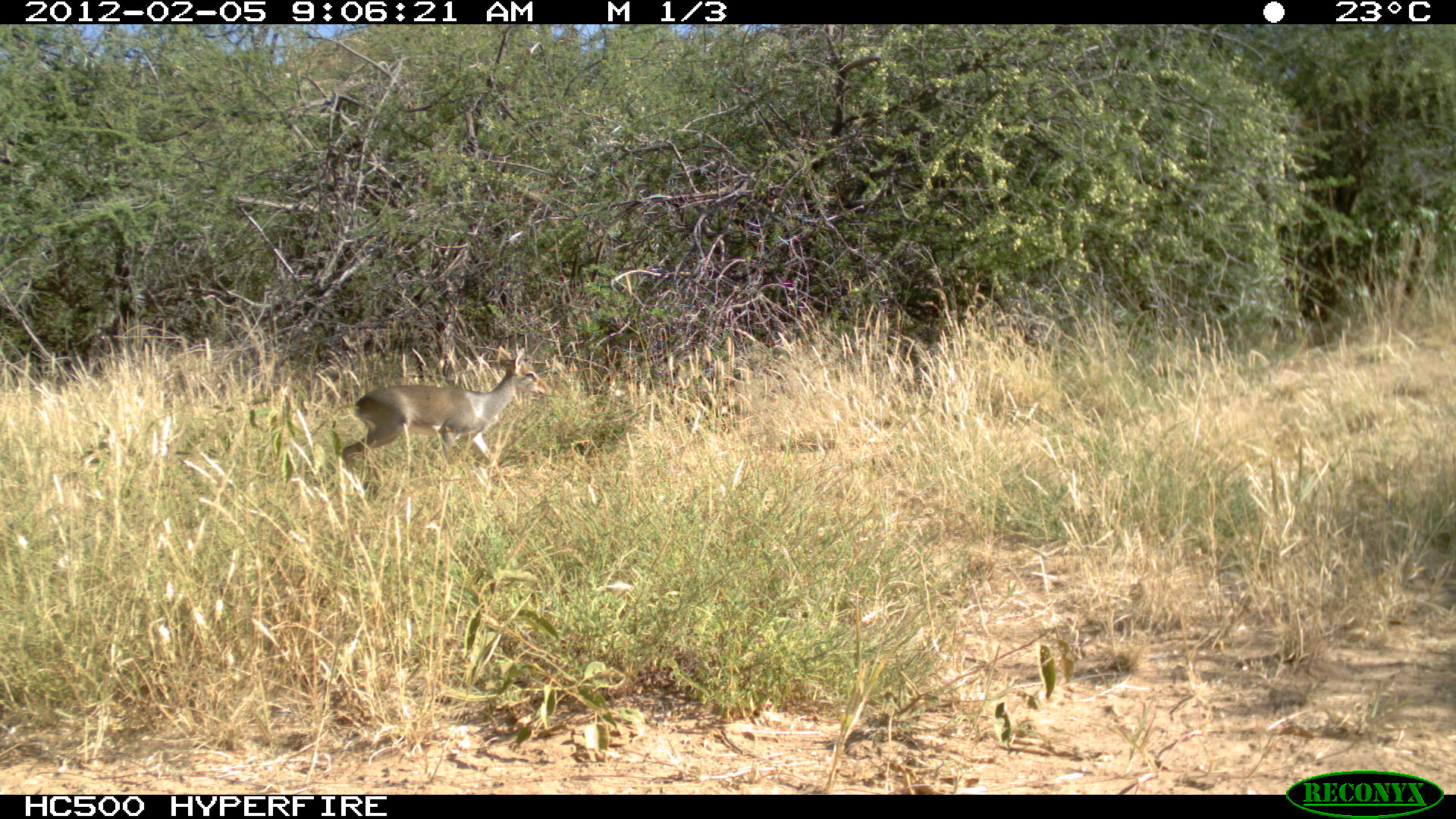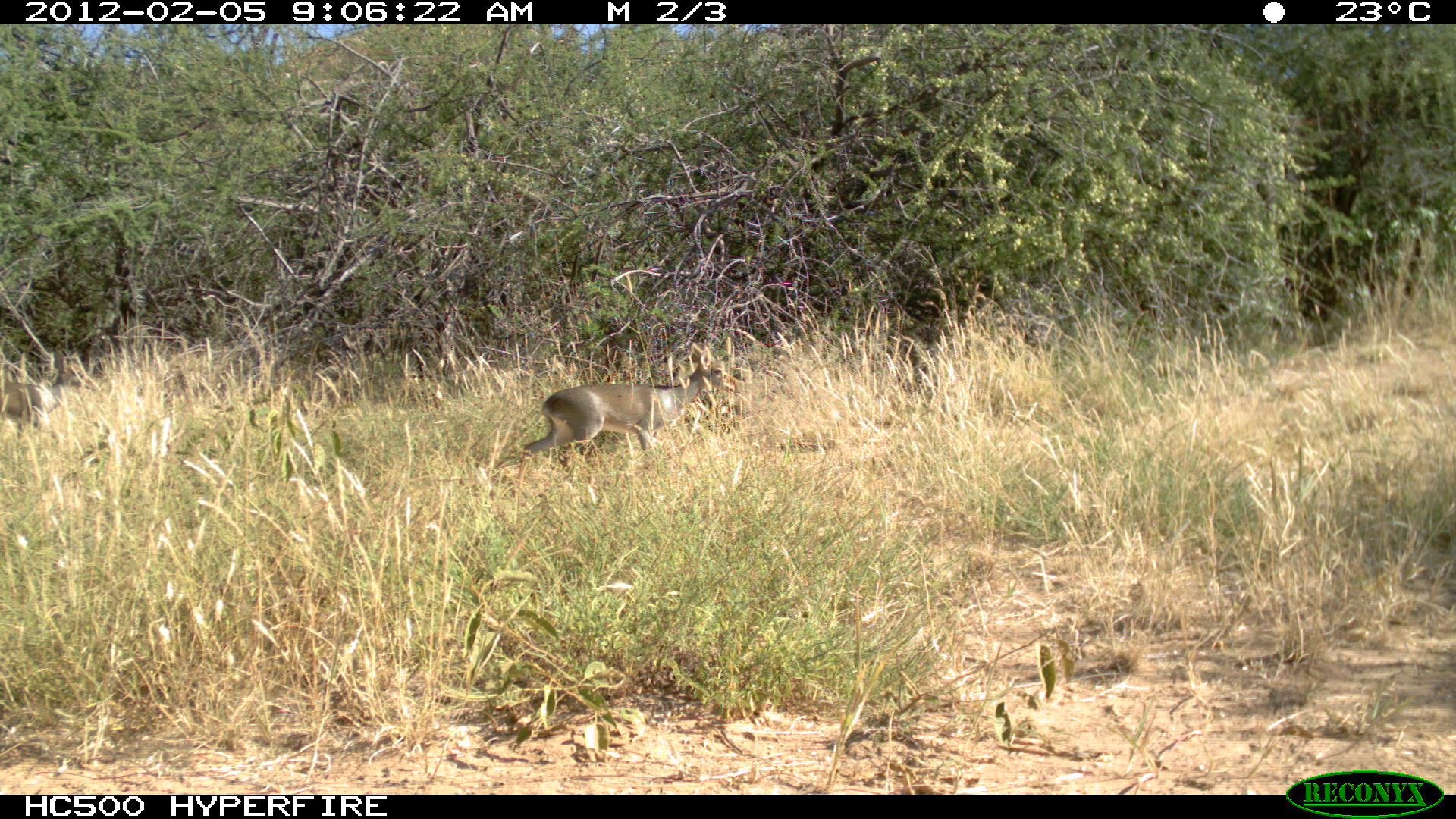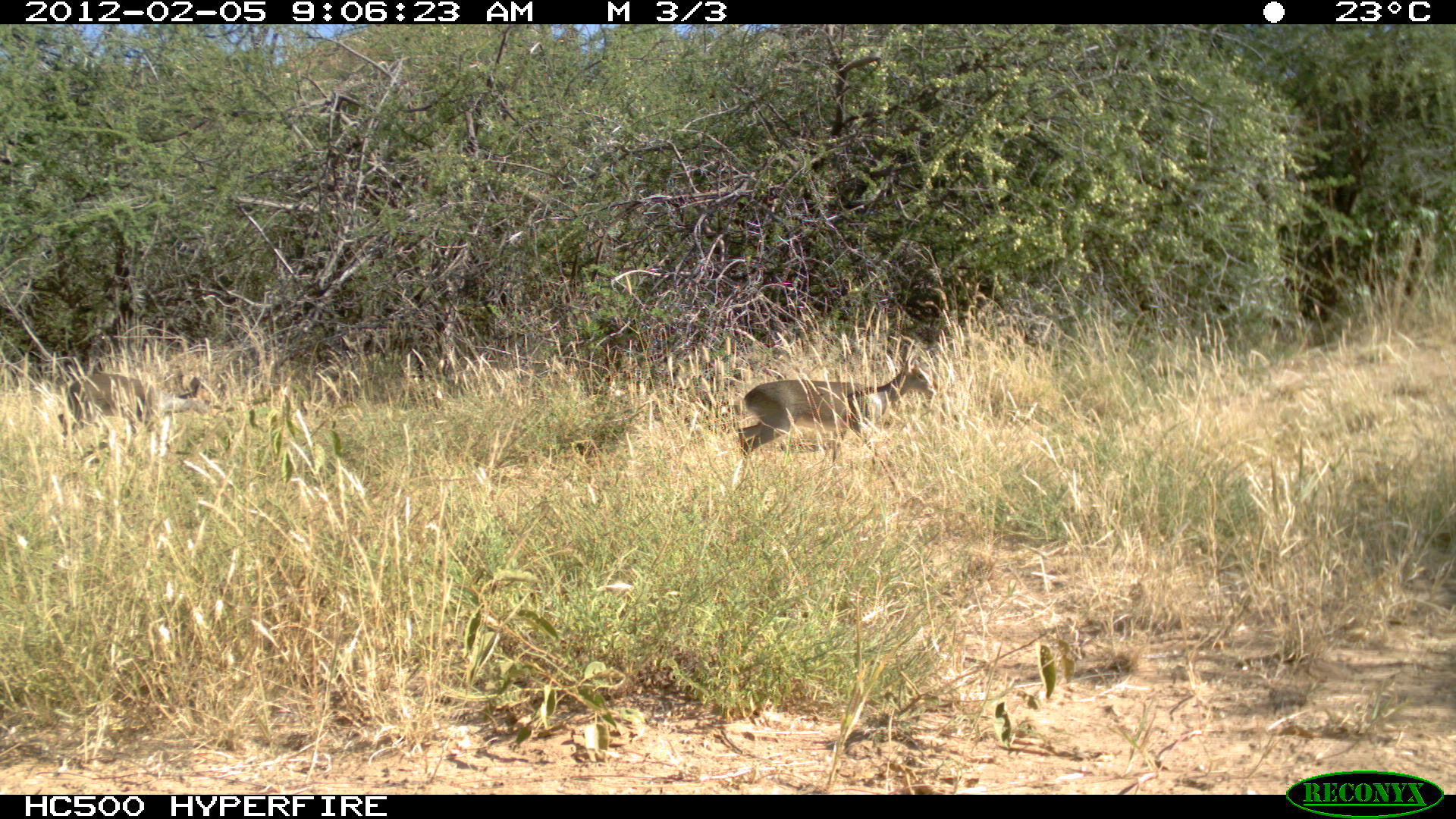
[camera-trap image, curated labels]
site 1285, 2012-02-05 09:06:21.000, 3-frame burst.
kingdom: Animalia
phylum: Chordata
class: Mammalia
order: Artiodactyla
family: Bovidae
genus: Madoqua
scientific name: Madoqua guentheri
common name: günther's dik-dik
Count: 1.